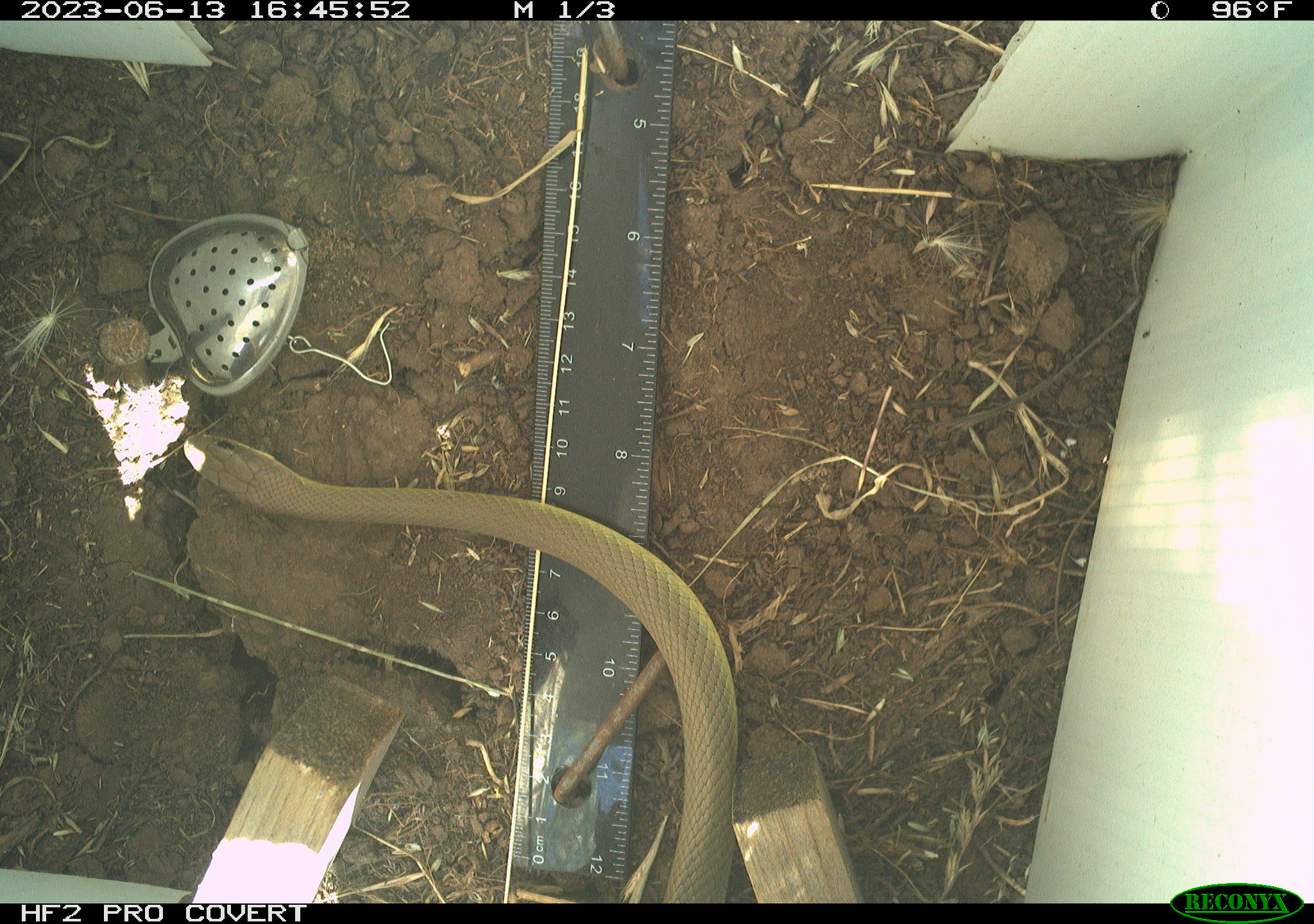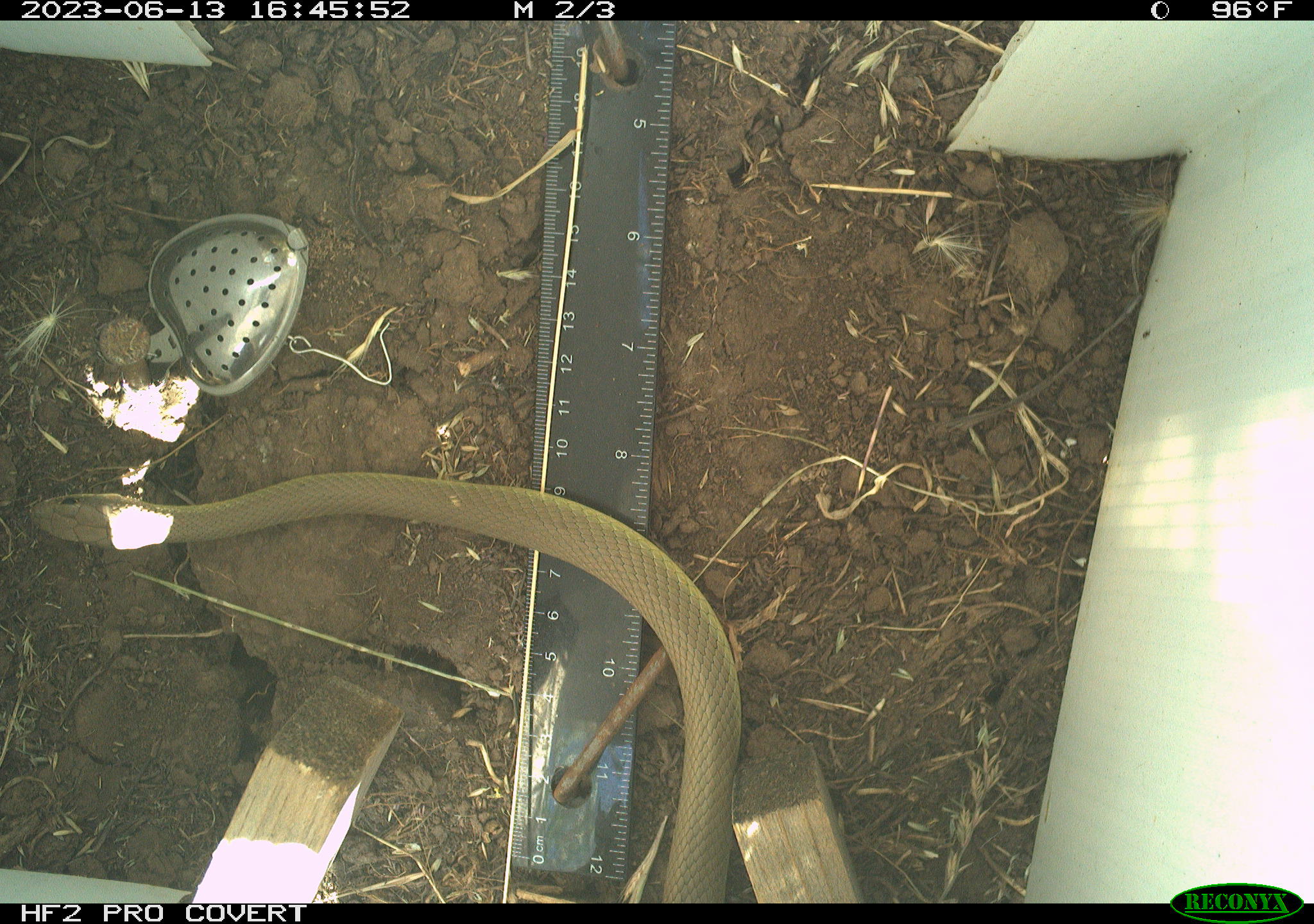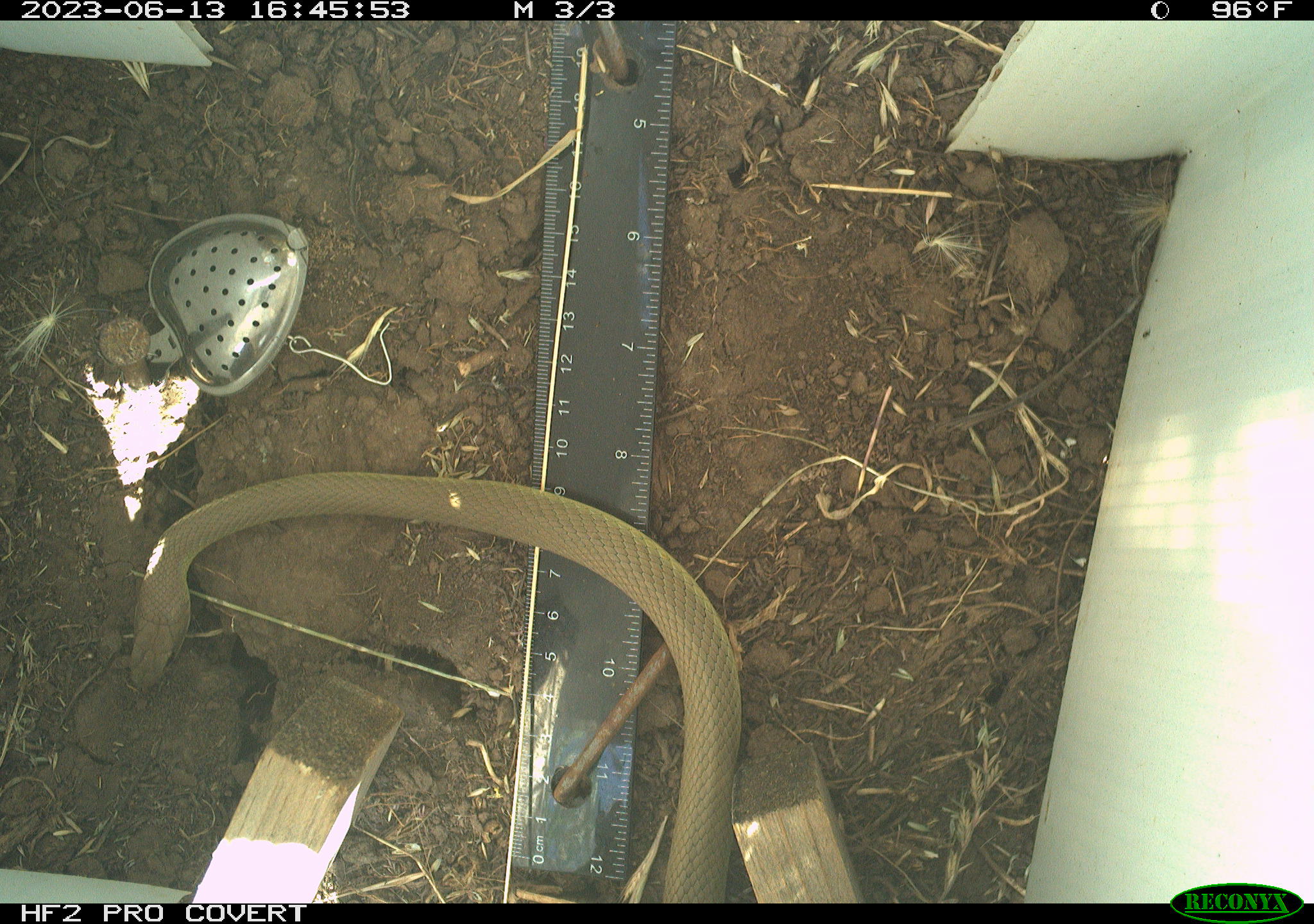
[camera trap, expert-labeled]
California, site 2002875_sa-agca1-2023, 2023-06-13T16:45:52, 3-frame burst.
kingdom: Animalia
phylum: Chordata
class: Reptilia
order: Squamata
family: Colubridae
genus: Coluber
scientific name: Coluber constrictor mormon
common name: western yellow-bellied racer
Western yellow-bellied racer (Coluber constrictor mormon).